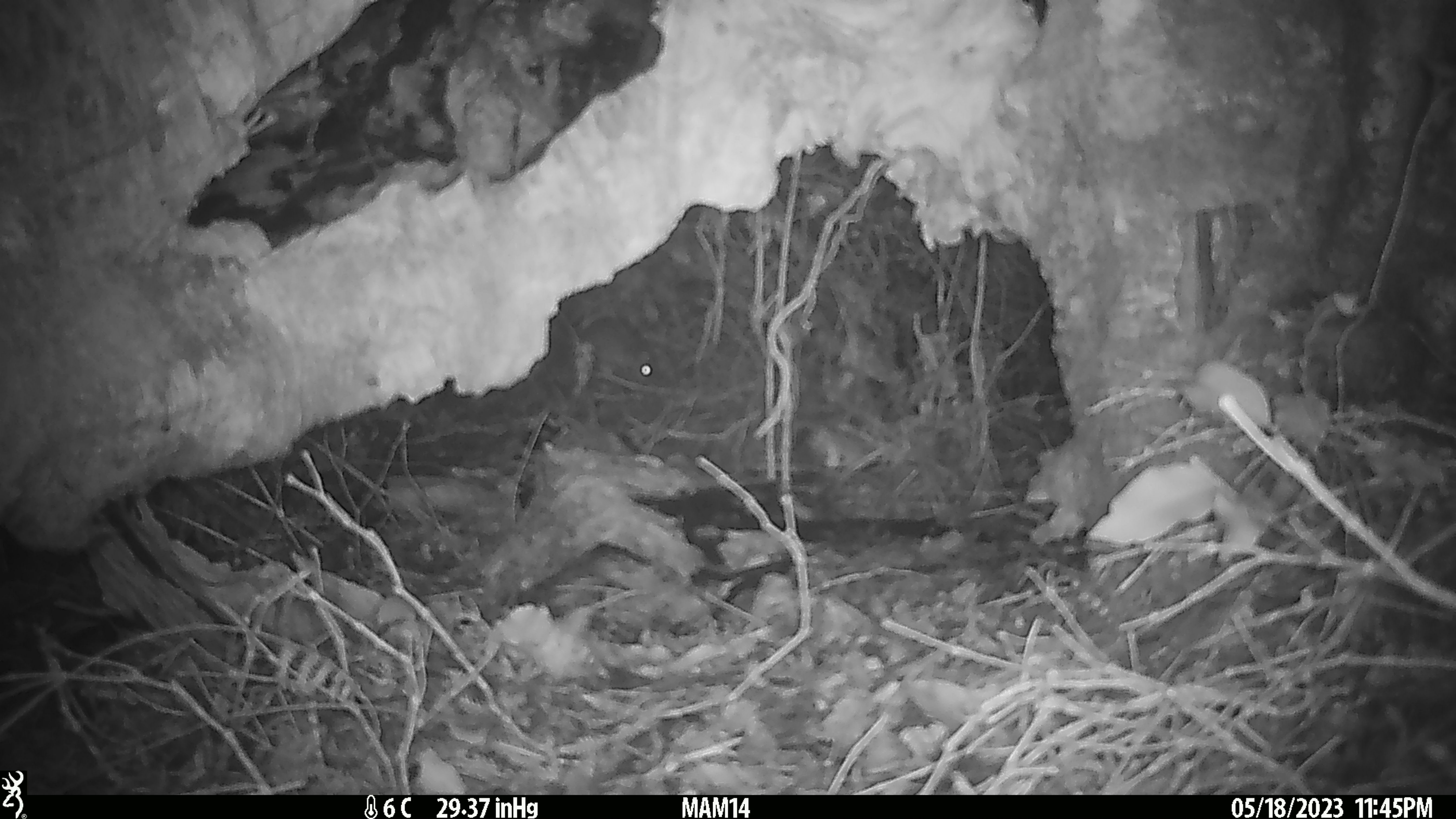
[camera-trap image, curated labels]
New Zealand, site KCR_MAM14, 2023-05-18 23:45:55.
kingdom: Animalia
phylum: Chordata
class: Mammalia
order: Rodentia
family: Muridae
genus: Rattus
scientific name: Rattus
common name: rat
Rat (Rattus).